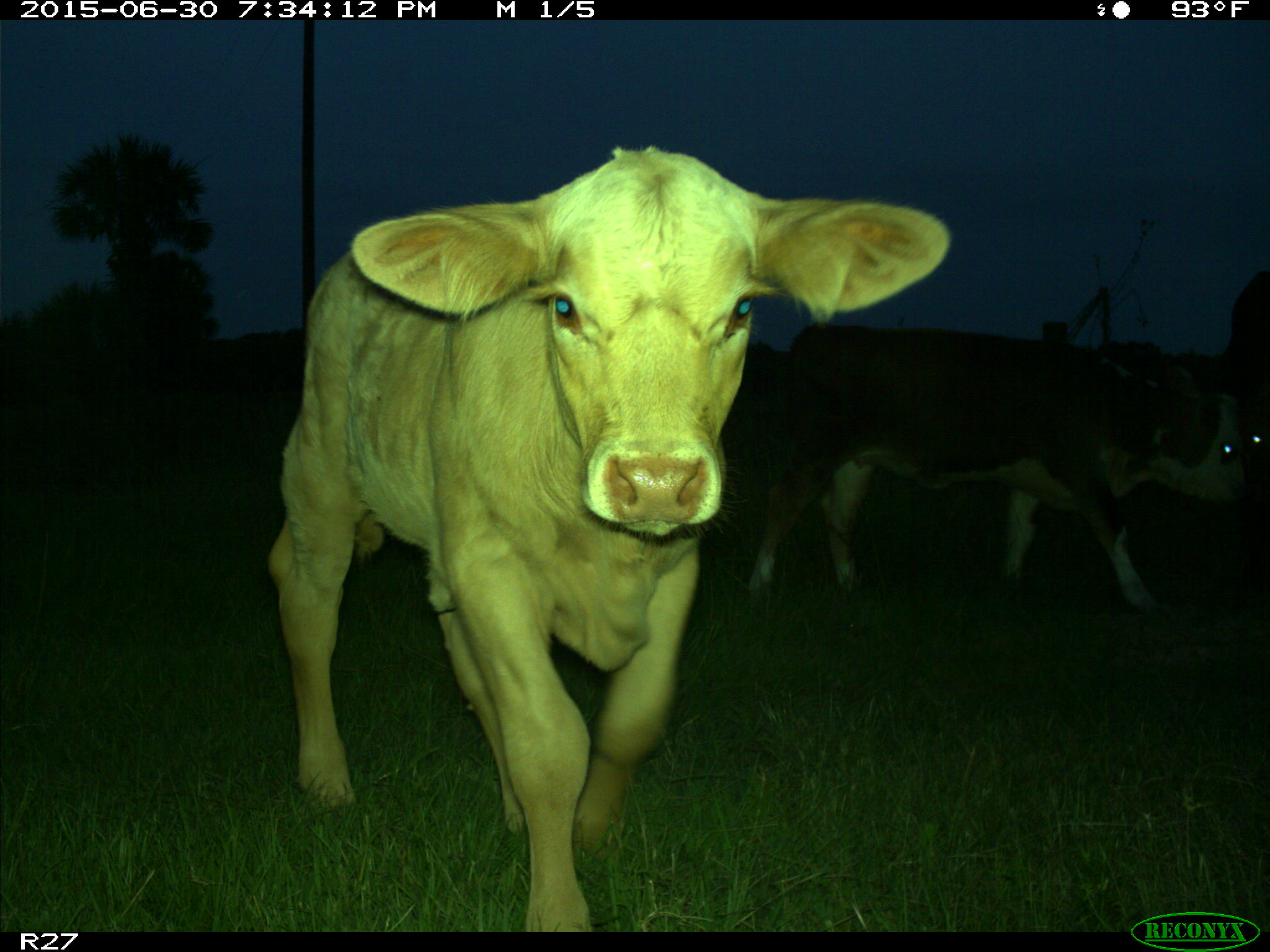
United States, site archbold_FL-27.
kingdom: Animalia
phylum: Chordata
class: Mammalia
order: Artiodactyla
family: Bovidae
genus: Bos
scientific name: Bos taurus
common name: domestic cow